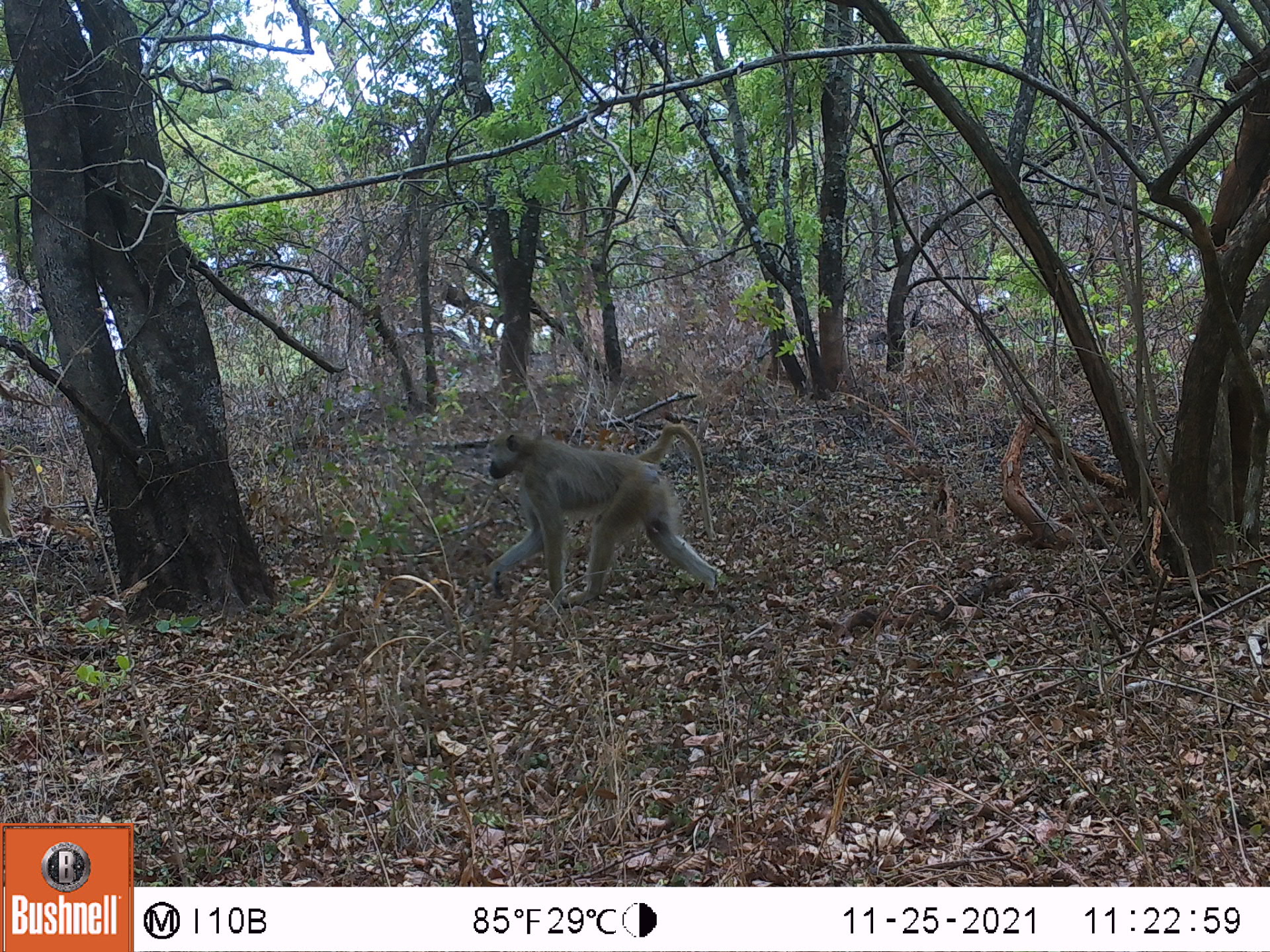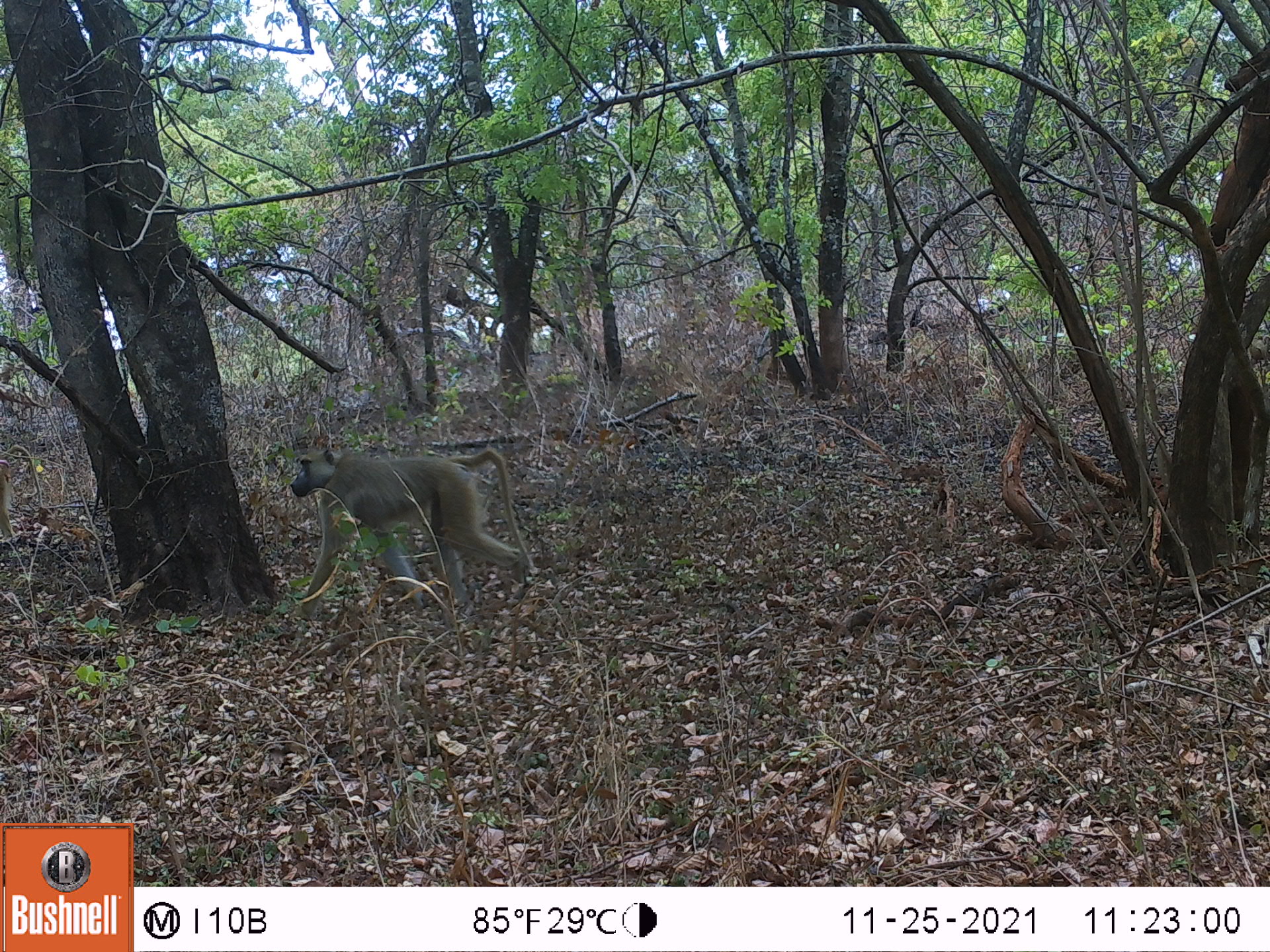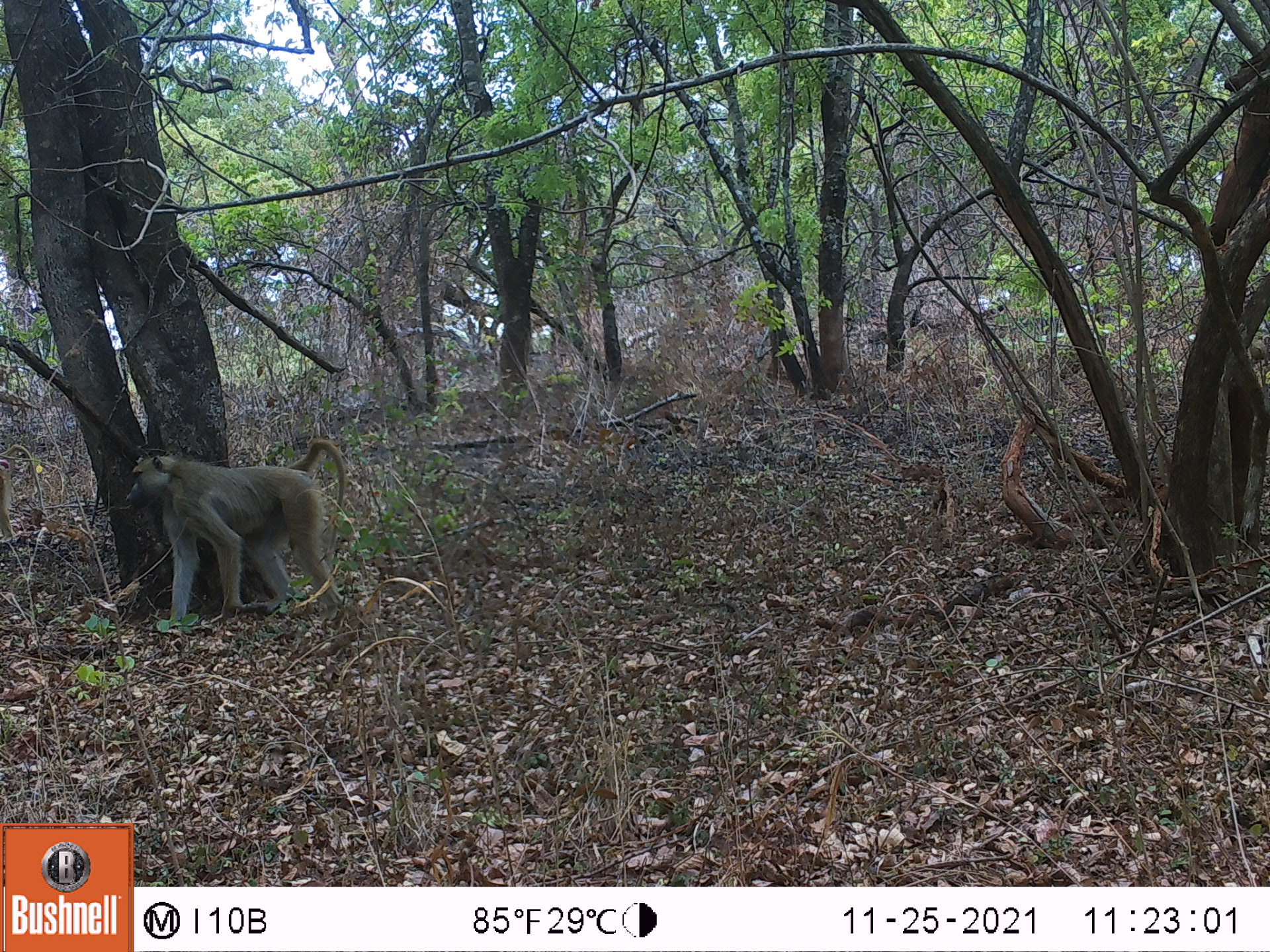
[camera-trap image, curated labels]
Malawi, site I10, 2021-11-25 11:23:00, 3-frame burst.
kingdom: Animalia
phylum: Chordata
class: Mammalia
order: Primates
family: Cercopithecidae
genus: Papio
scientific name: Papio cynocephalus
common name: yellow baboon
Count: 1.